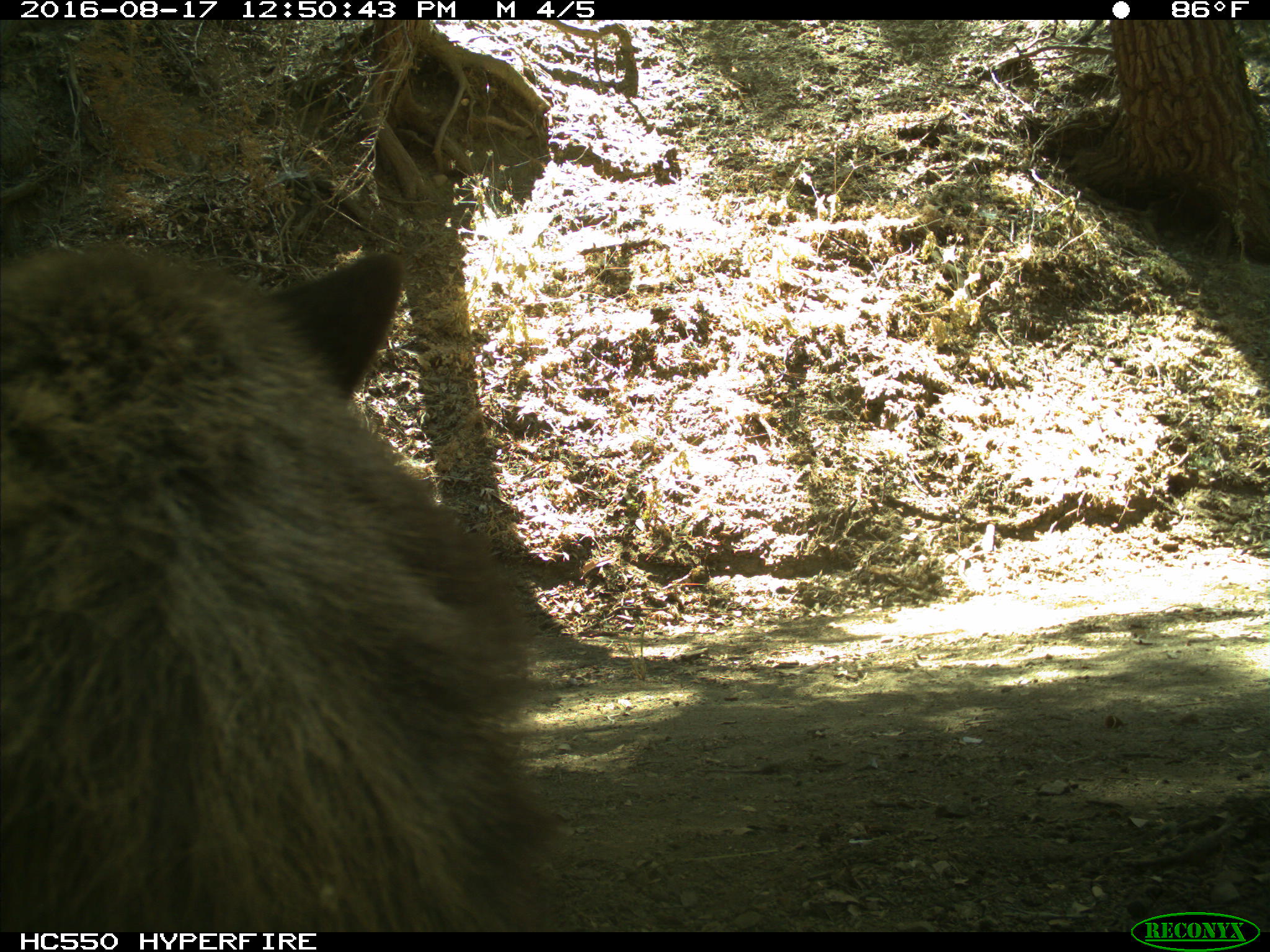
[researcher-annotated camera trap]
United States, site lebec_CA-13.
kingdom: Animalia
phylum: Chordata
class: Mammalia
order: Carnivora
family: Ursidae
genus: Ursus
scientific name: Ursus americanus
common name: american black bear